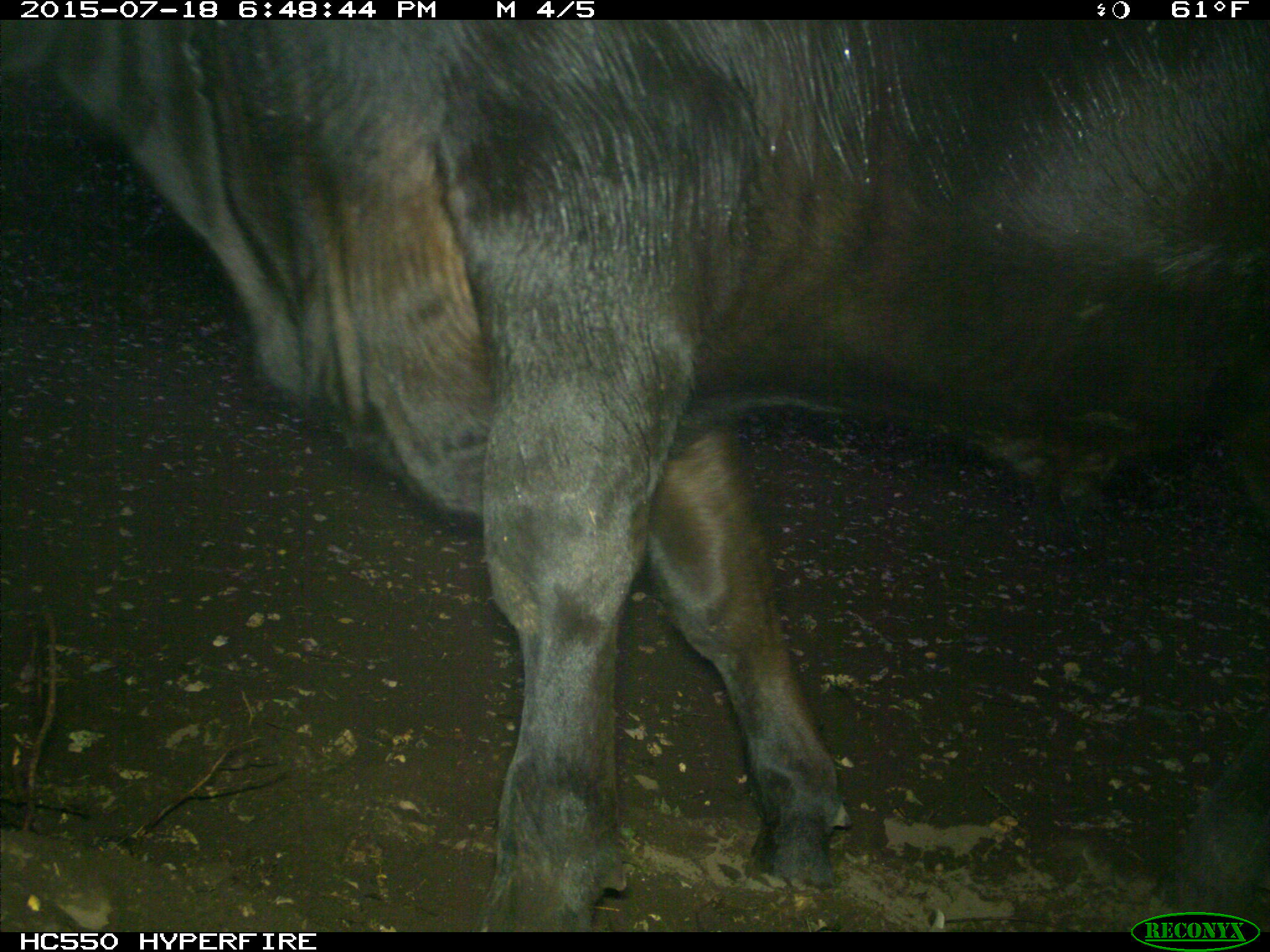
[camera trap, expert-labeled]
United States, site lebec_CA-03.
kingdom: Animalia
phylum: Chordata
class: Mammalia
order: Artiodactyla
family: Bovidae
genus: Bos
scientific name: Bos taurus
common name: domestic cow